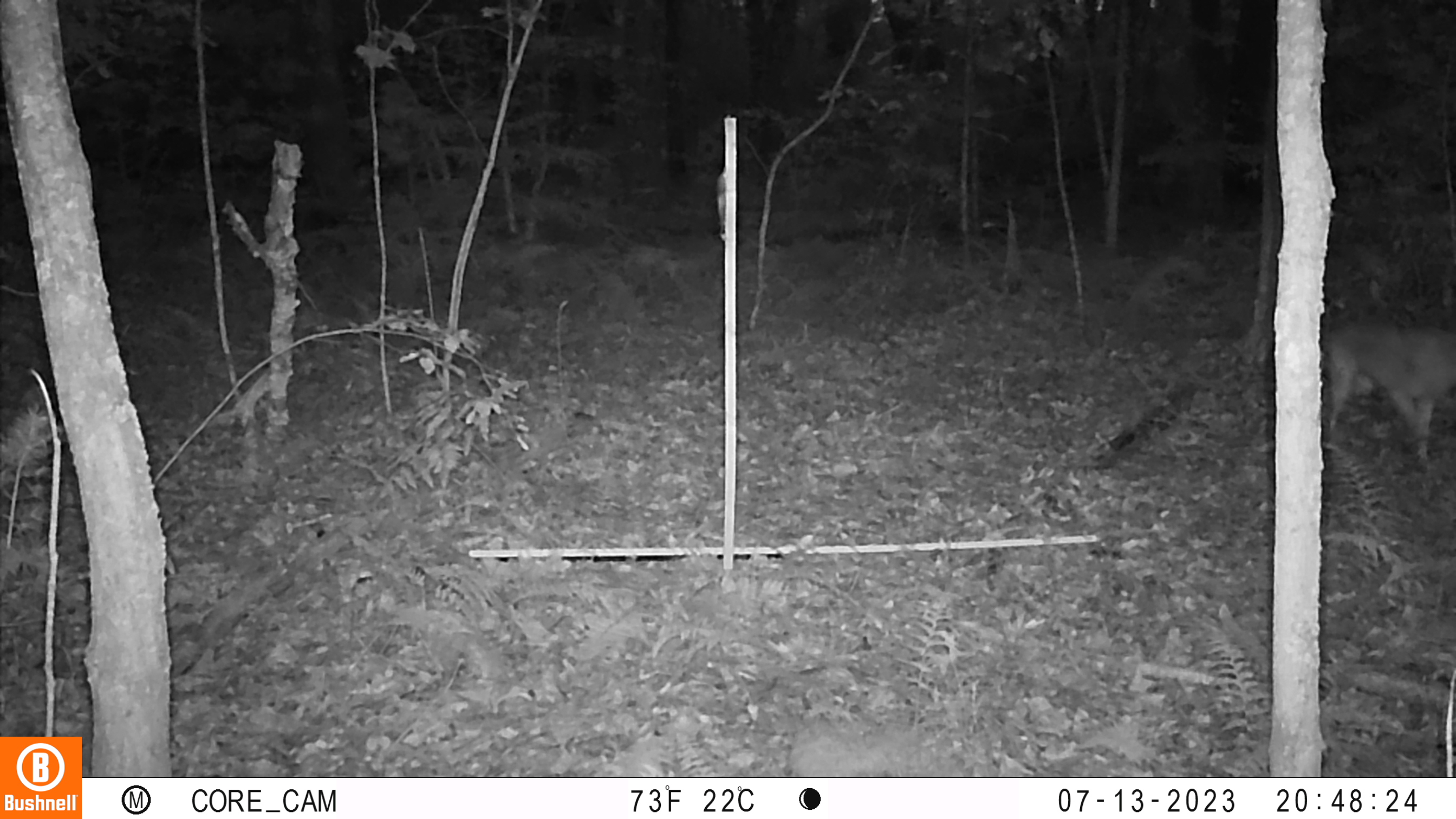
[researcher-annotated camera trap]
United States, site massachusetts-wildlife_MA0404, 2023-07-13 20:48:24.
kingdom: Animalia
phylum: Chordata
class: Mammalia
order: Carnivora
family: Canidae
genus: Canis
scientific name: Canis latrans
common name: coyote